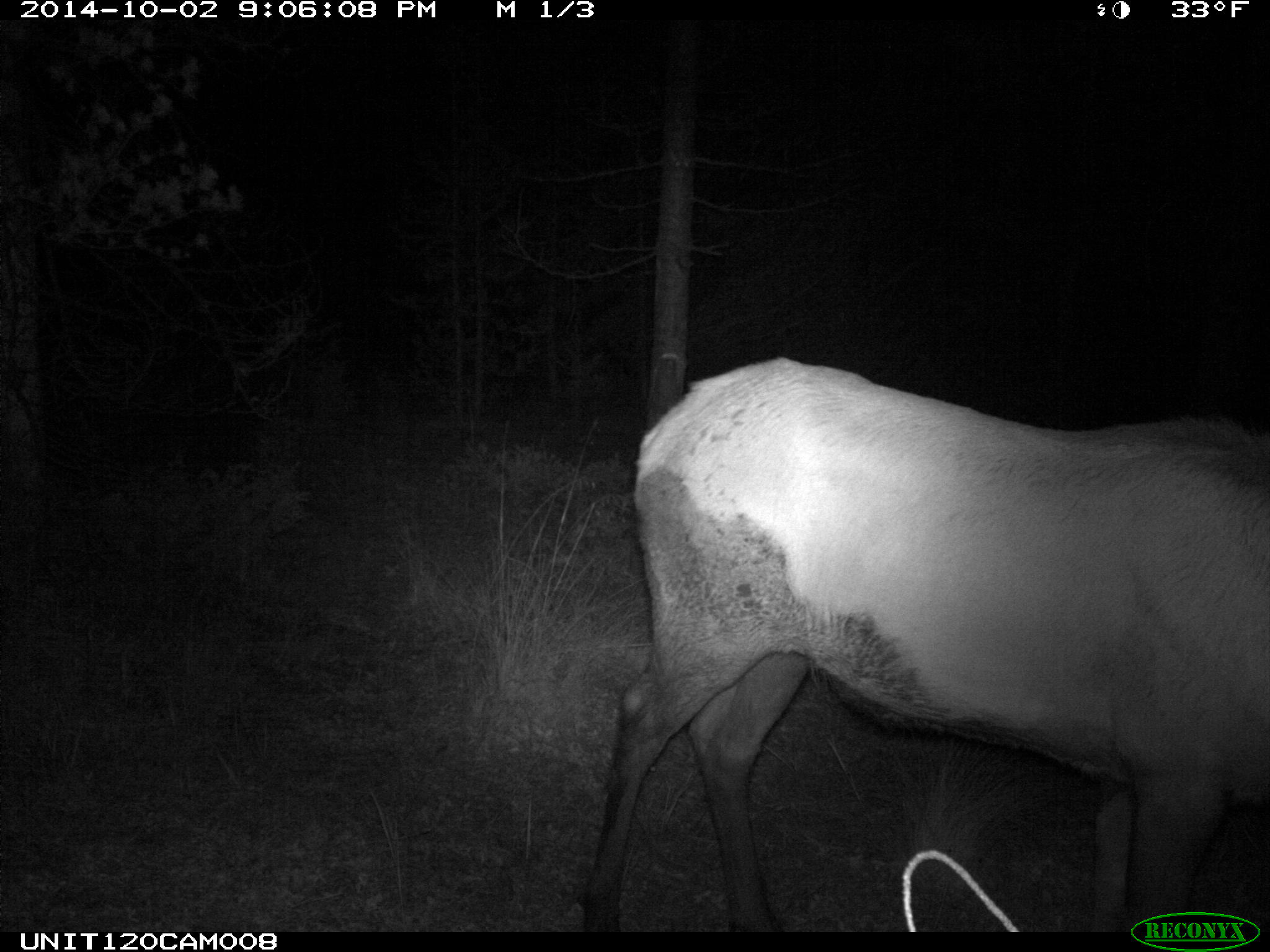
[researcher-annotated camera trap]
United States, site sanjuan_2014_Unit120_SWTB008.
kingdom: Animalia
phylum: Chordata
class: Mammalia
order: Artiodactyla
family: Cervidae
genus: Cervus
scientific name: Cervus elaphus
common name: red deer